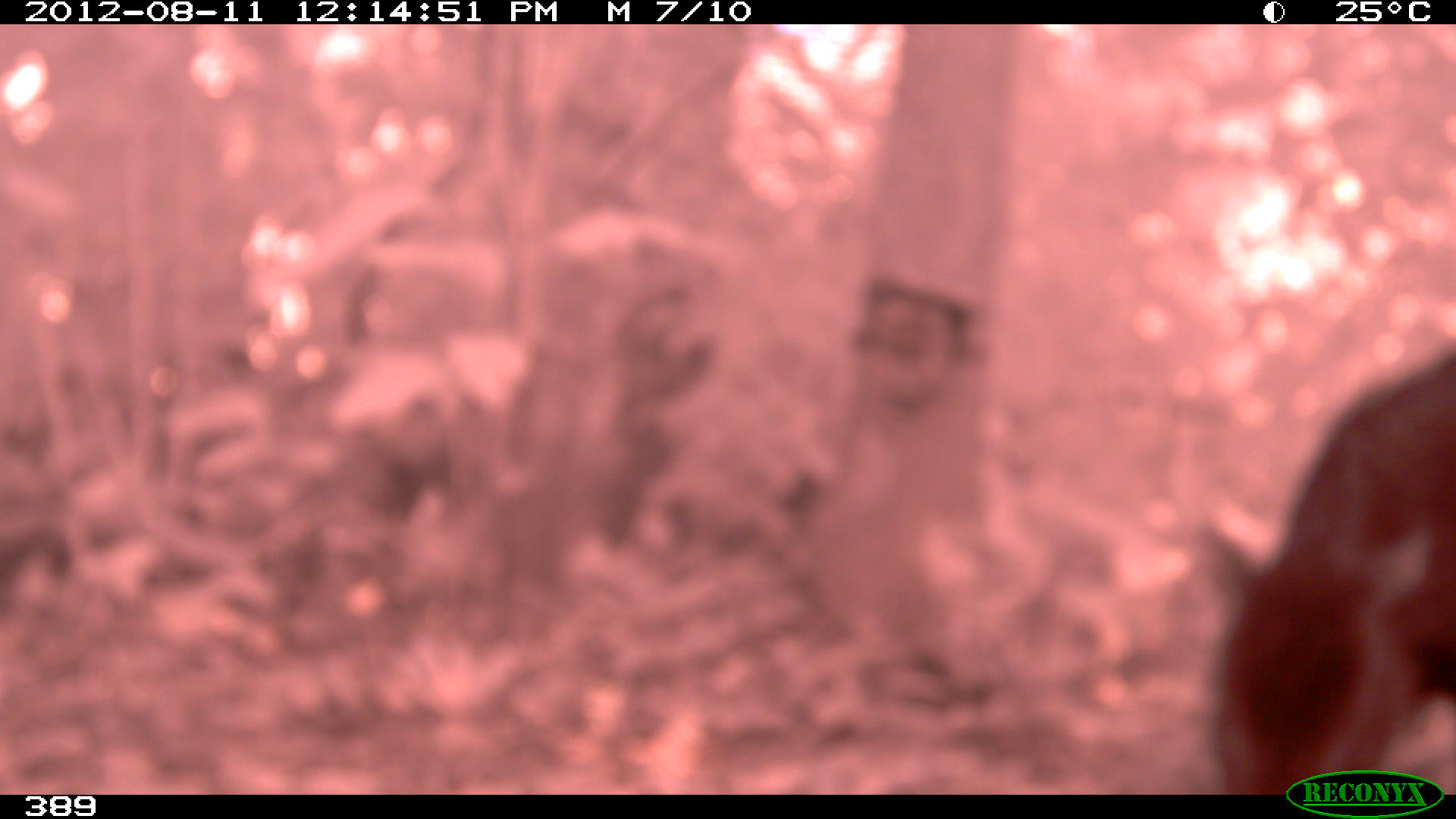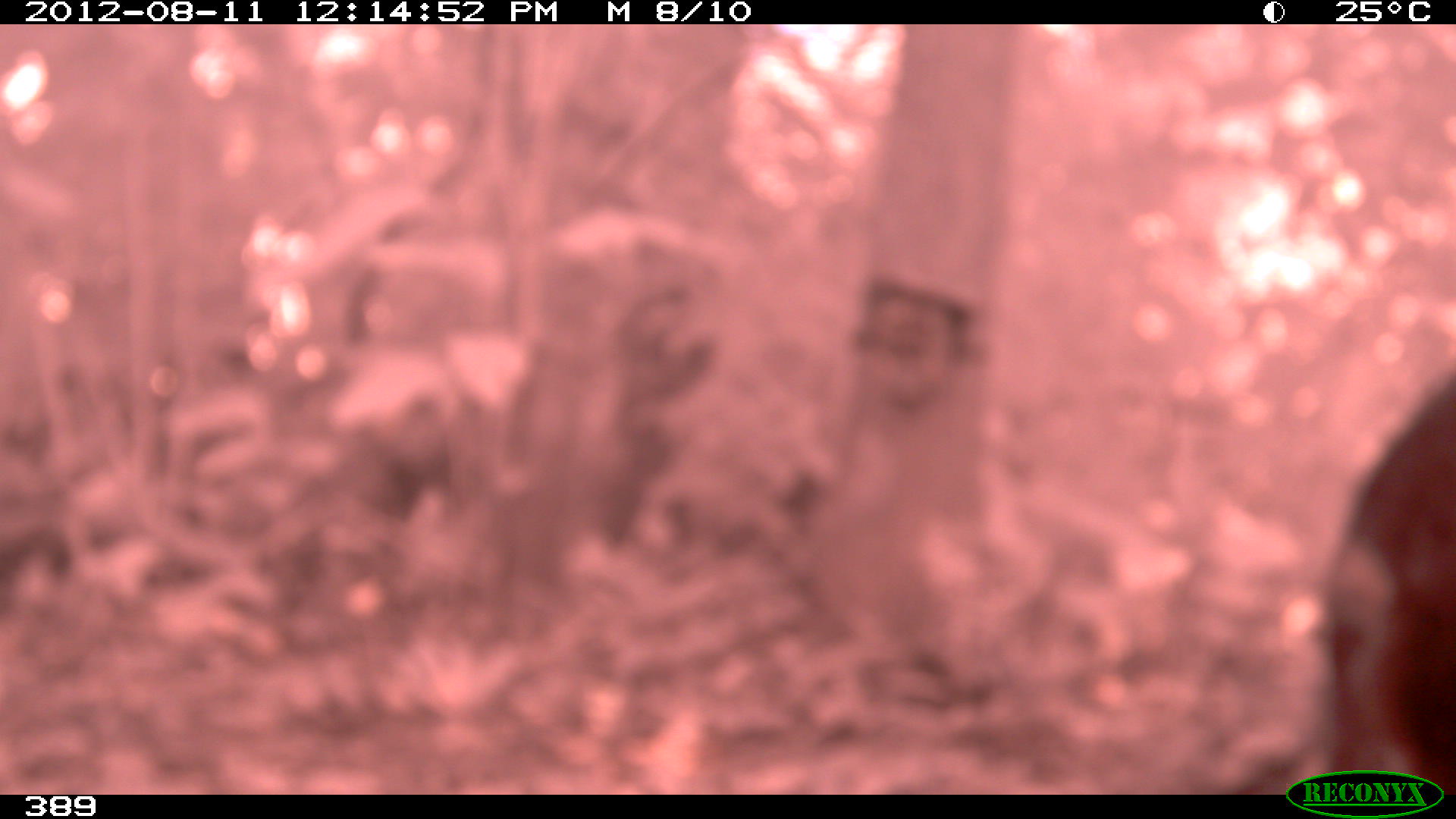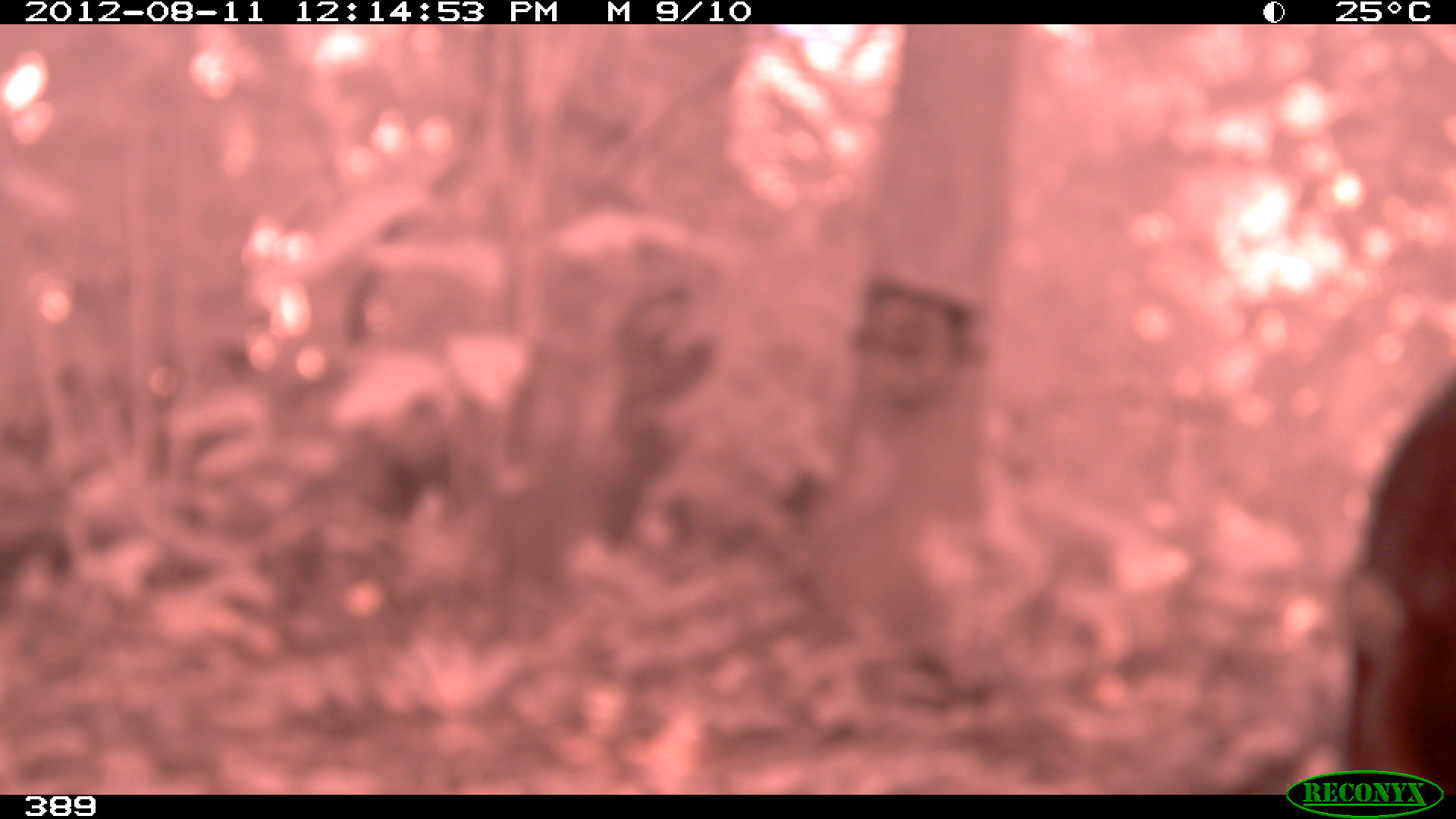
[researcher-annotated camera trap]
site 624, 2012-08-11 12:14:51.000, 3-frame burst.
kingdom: Animalia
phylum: Chordata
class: Mammalia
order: Artiodactyla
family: Tayassuidae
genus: Tayassu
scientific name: Tayassu pecari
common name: white-lipped peccary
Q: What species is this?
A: Tayassu pecari (white-lipped peccary).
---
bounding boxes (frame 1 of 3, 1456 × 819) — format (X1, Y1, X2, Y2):
tayassu pecari: (1188, 338, 1456, 791)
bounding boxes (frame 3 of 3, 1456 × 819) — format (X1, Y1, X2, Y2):
tayassu pecari: (1334, 369, 1456, 793)